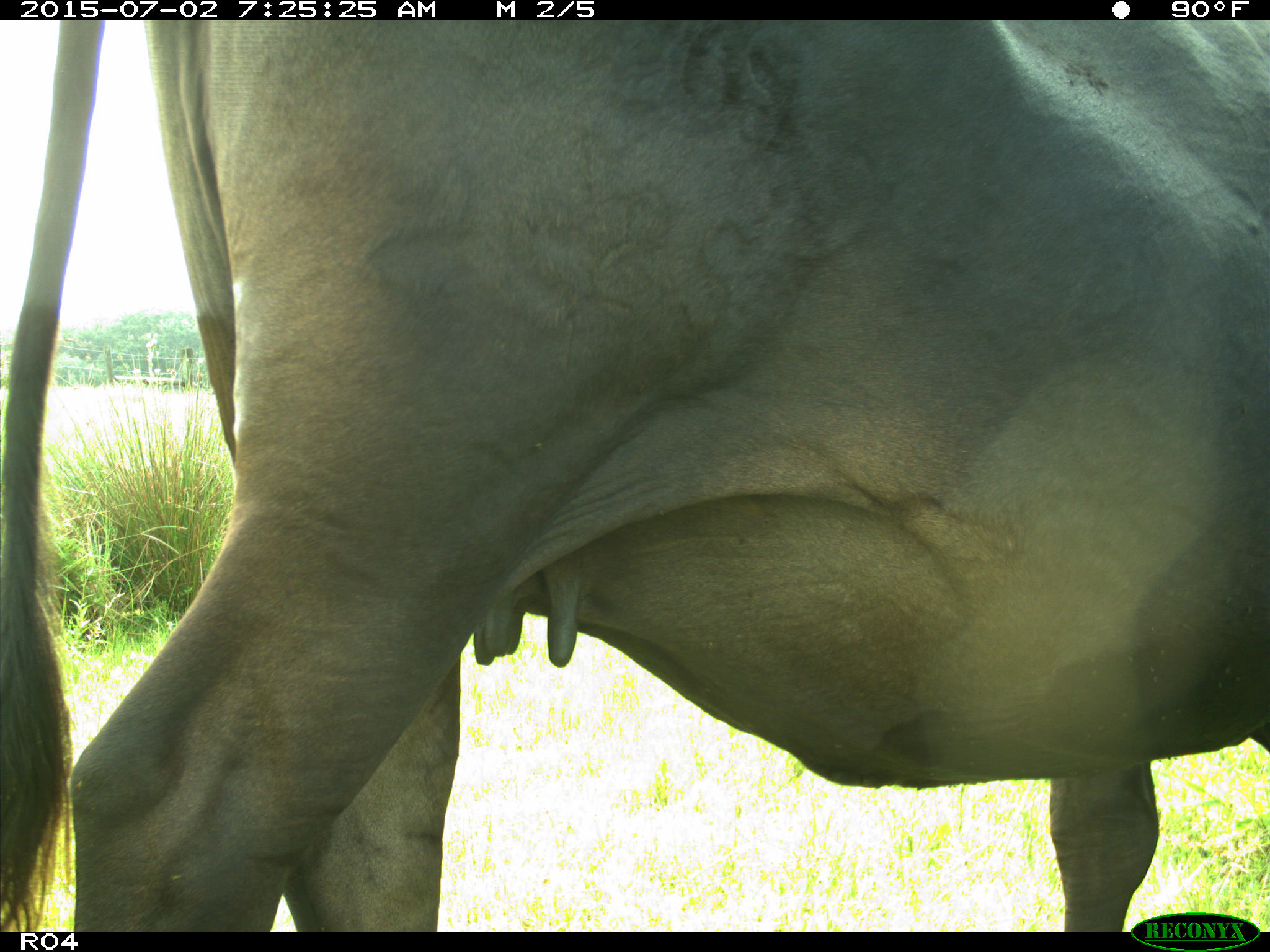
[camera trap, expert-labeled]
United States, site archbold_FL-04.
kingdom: Animalia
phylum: Chordata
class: Mammalia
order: Artiodactyla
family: Bovidae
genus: Bos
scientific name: Bos taurus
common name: domestic cow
Bos taurus (domestic cow).